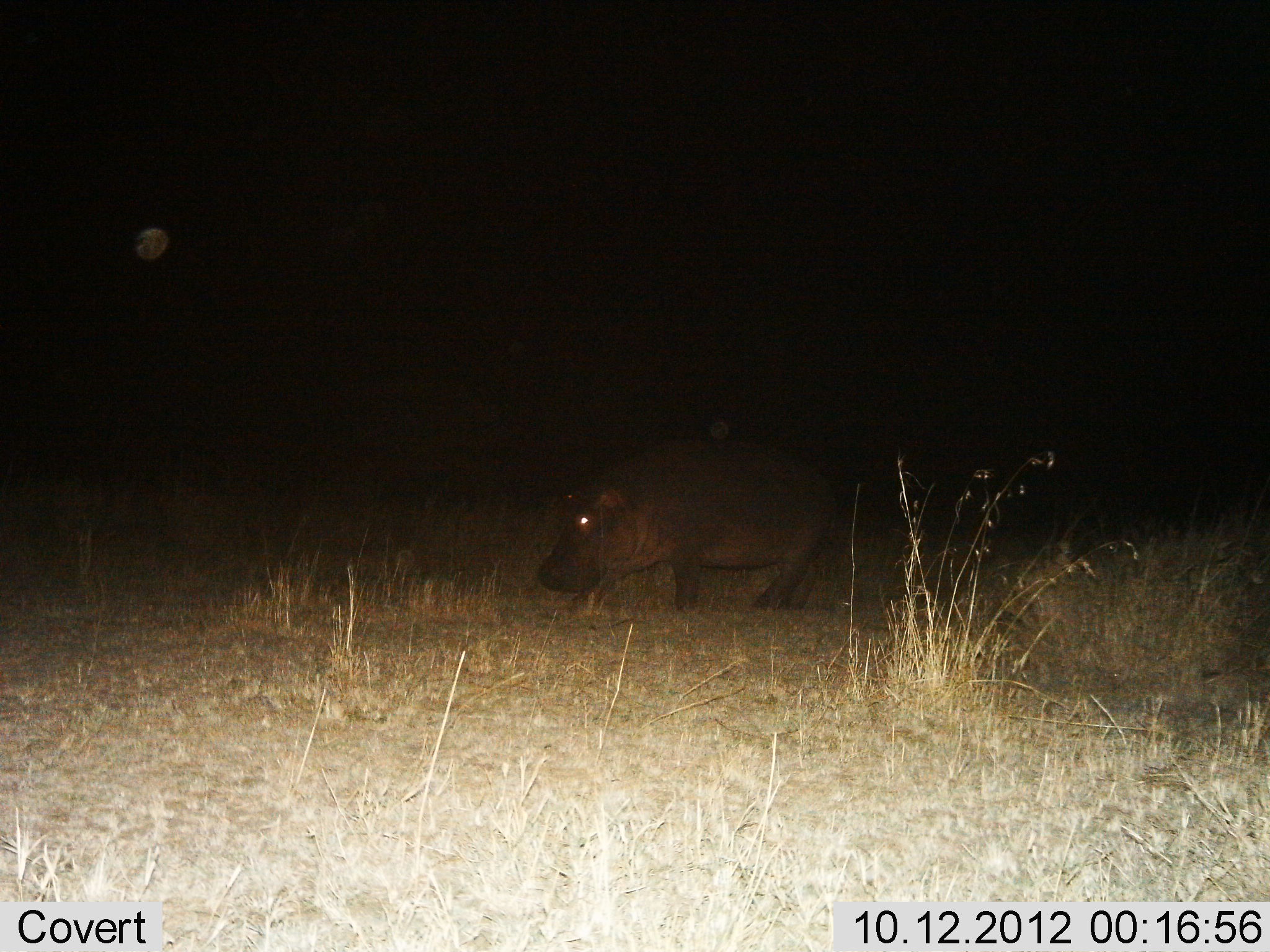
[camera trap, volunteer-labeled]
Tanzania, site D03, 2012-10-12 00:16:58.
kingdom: Animalia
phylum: Chordata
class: Mammalia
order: Artiodactyla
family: Hippopotamidae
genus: Hippopotamus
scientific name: Hippopotamus amphibius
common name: hippopotamus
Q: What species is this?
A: Hippopotamus (Hippopotamus amphibius).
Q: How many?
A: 1.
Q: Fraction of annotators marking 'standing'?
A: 10%.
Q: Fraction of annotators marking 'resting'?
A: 0%.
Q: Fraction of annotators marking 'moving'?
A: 80%.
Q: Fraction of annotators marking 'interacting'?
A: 0%.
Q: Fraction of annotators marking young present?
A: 0%.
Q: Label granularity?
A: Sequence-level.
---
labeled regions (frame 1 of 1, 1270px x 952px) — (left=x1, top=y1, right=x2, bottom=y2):
animal: (left=537, top=438, right=837, bottom=617)